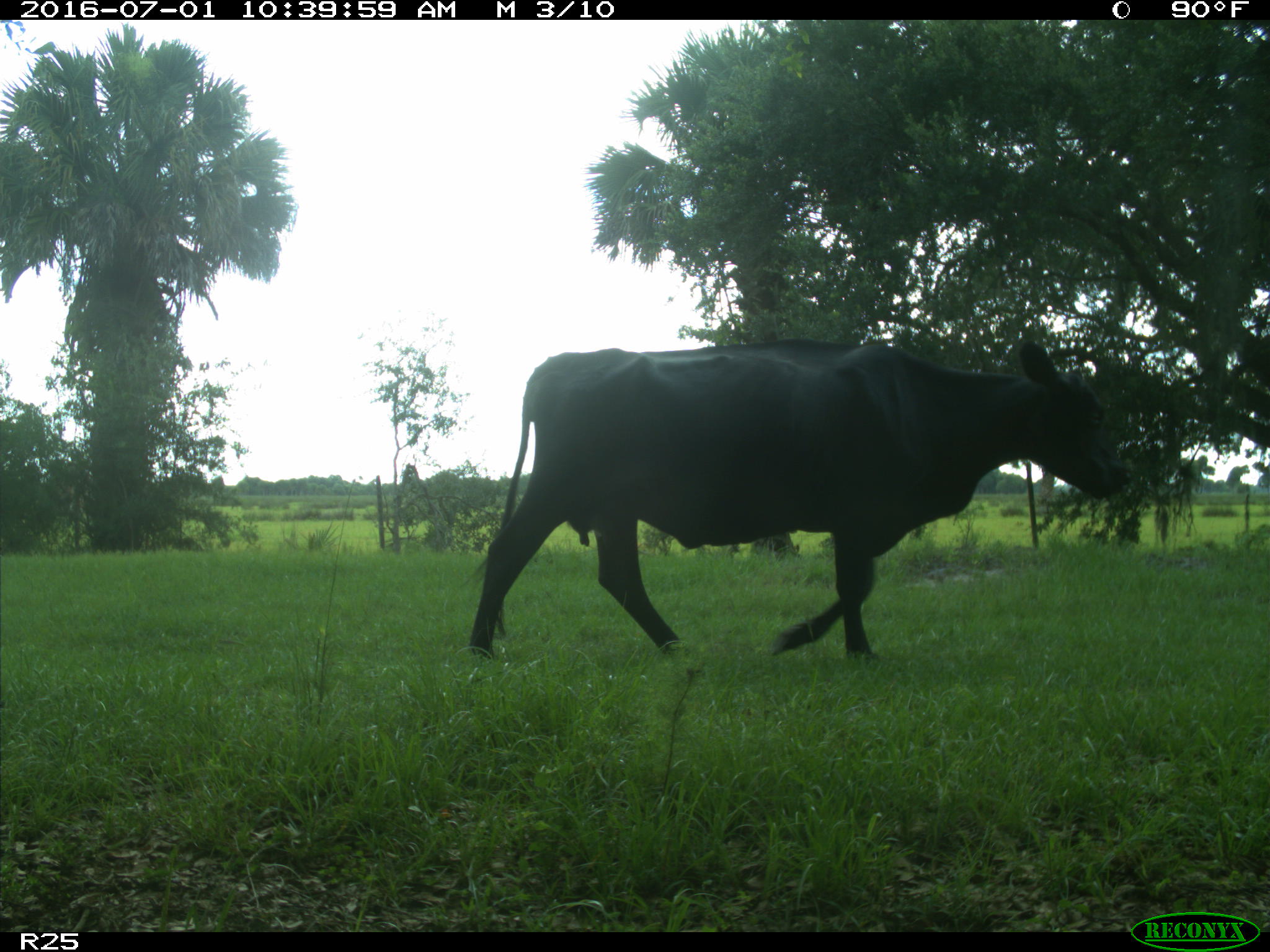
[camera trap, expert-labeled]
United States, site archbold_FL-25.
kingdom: Animalia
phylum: Chordata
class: Mammalia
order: Artiodactyla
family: Bovidae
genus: Bos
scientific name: Bos taurus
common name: domestic cow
Bos taurus (domestic cow).